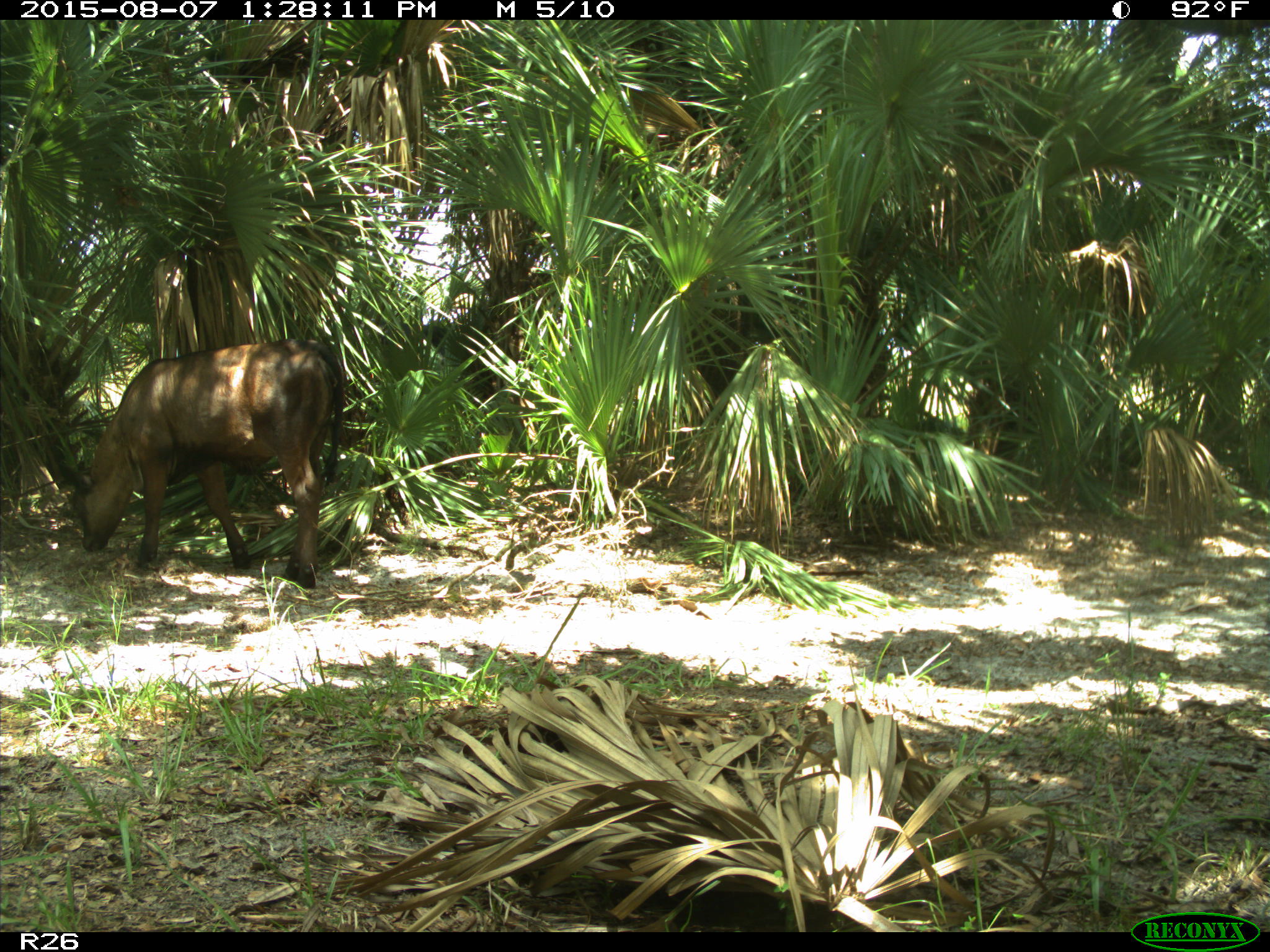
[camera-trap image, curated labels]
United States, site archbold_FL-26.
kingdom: Animalia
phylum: Chordata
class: Mammalia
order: Artiodactyla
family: Bovidae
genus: Bos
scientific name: Bos taurus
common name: domestic cow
Bos taurus (domestic cow).